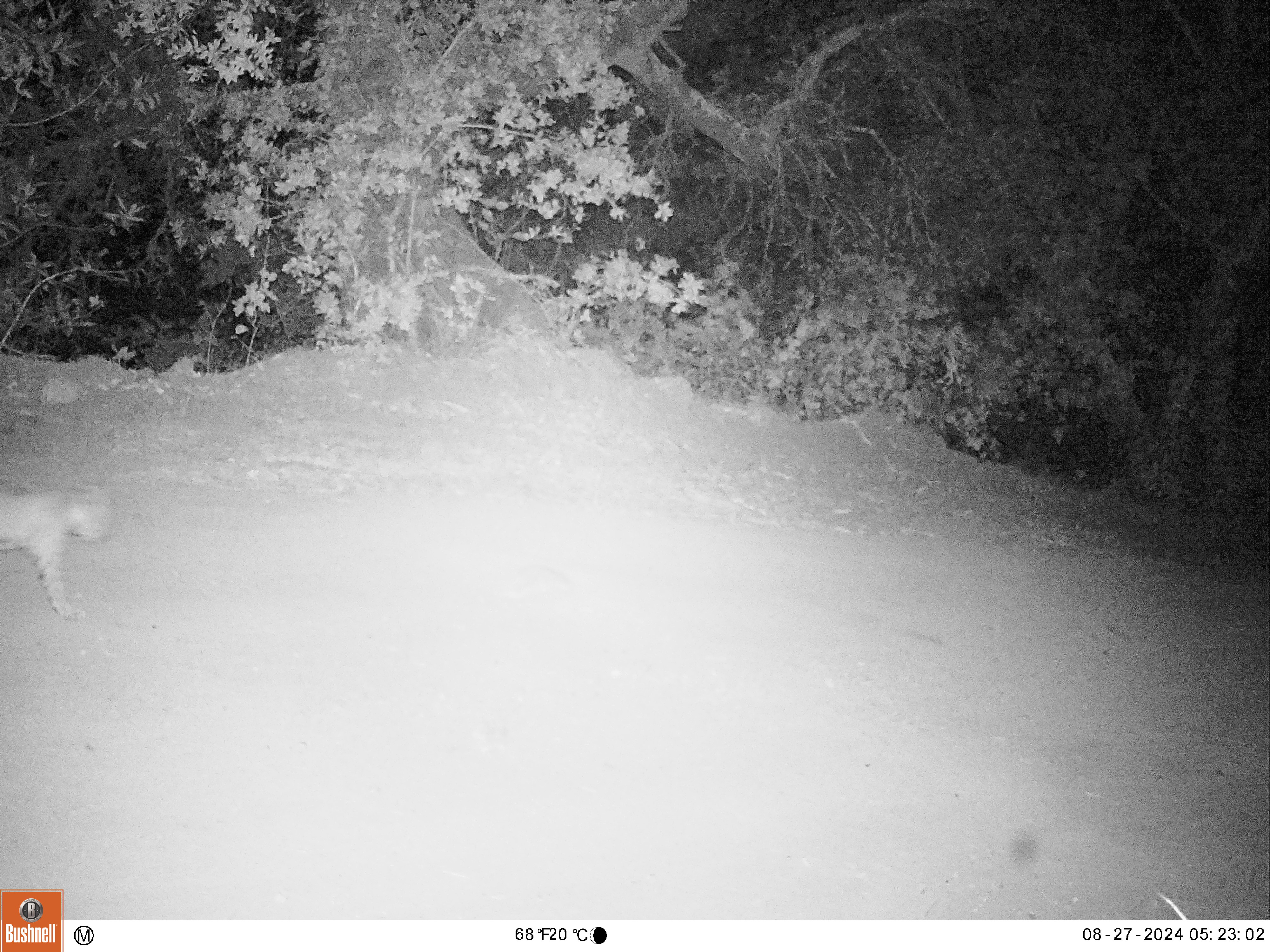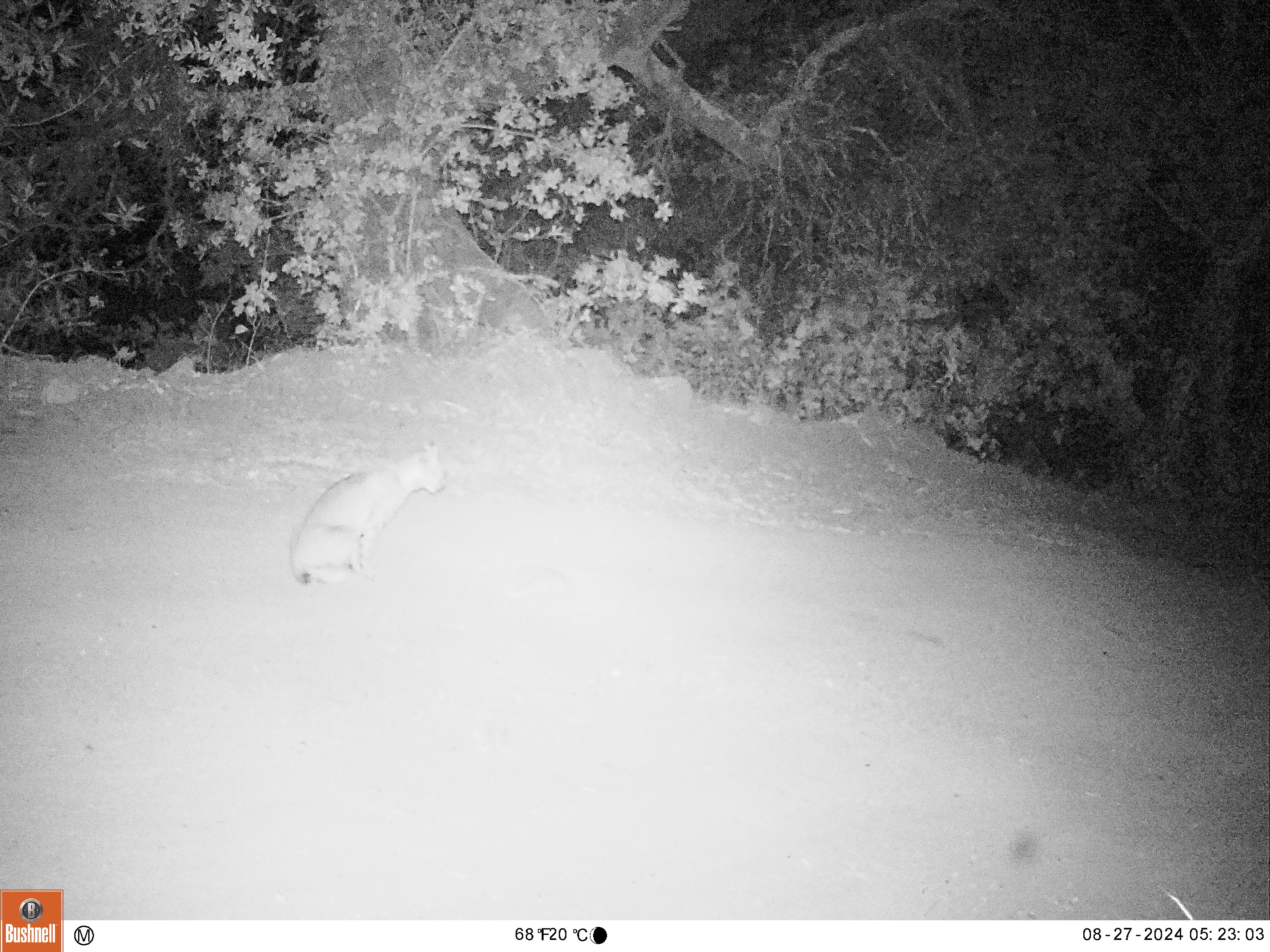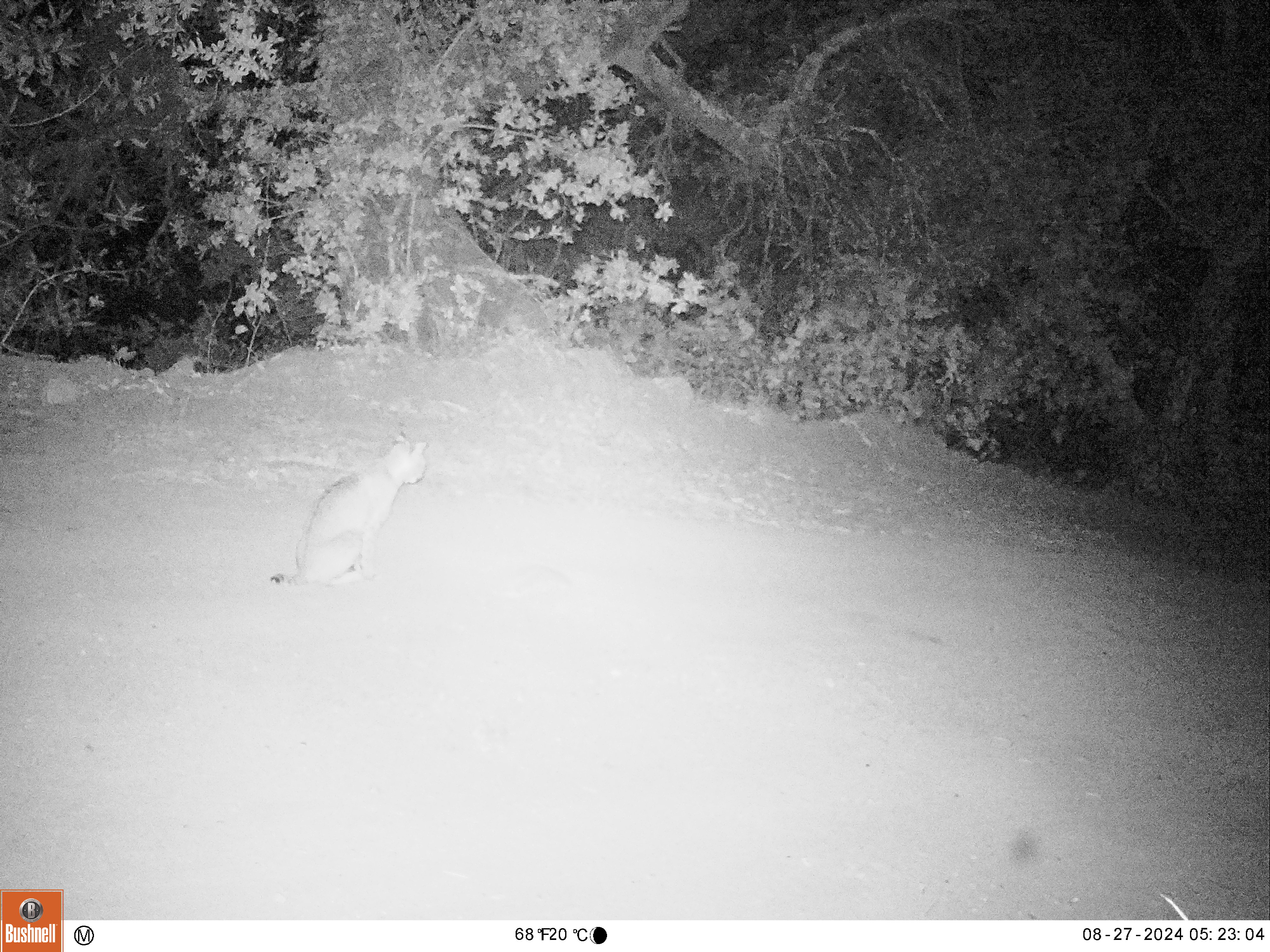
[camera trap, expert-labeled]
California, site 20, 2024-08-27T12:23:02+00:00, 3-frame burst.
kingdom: Animalia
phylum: Chordata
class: Mammalia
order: Carnivora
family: Felidae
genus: Lynx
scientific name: Lynx rufus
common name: bobcat